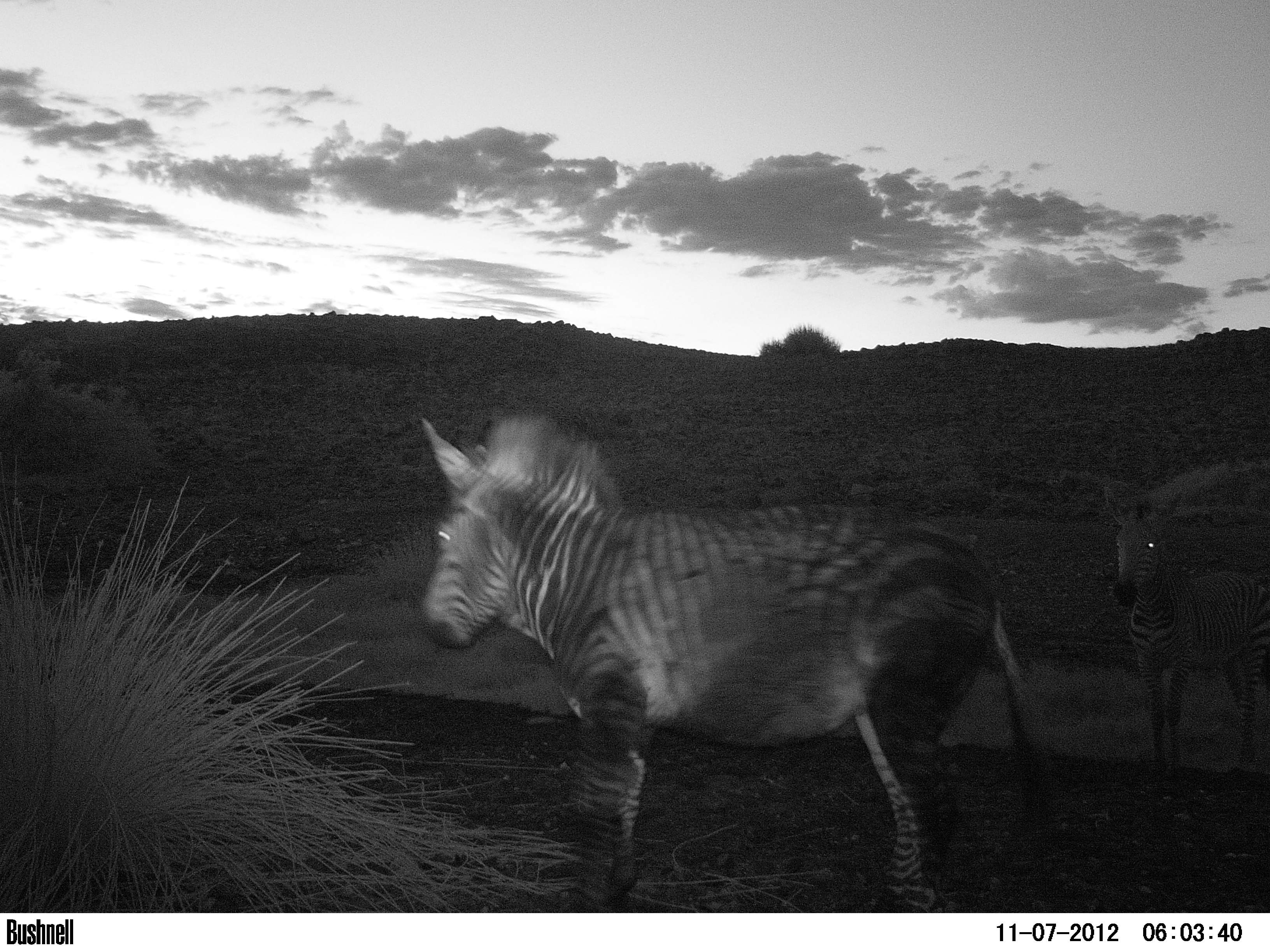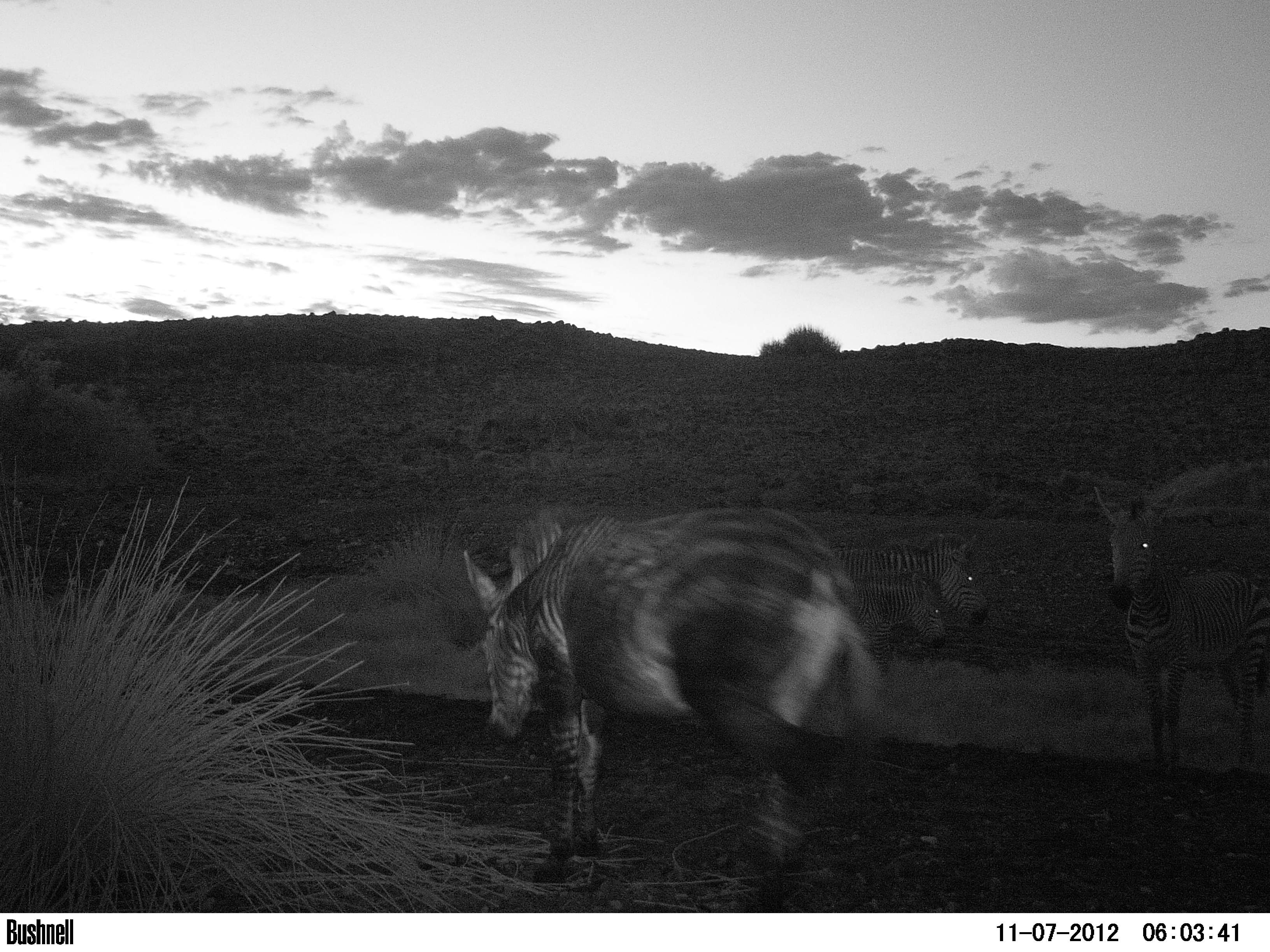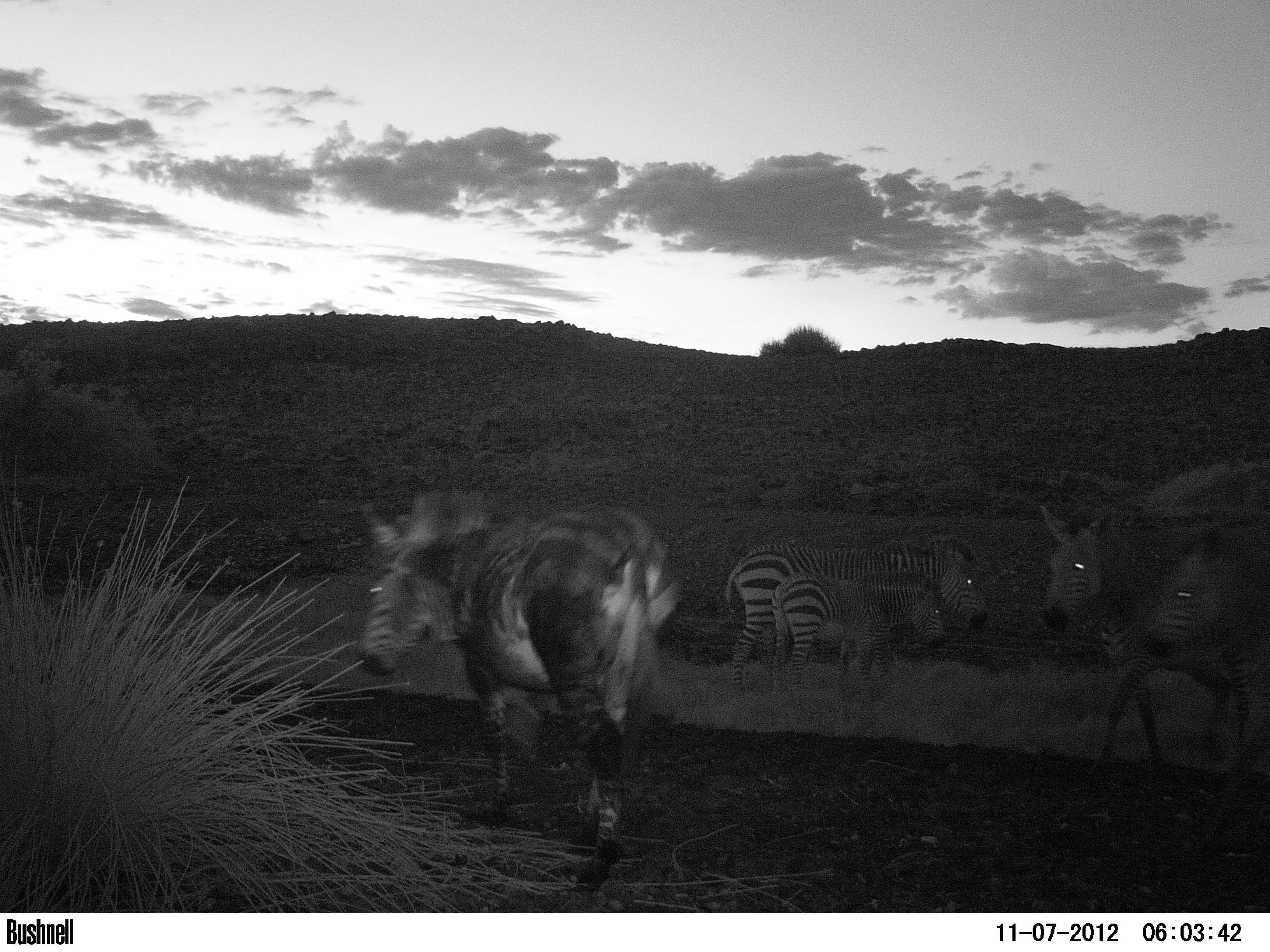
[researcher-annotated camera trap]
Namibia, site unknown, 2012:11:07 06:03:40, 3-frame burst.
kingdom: Animalia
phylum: Chordata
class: Mammalia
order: Perissodactyla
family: Equidae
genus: Equus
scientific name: Equus zebra hartmannae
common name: hartmann's mountain zebra